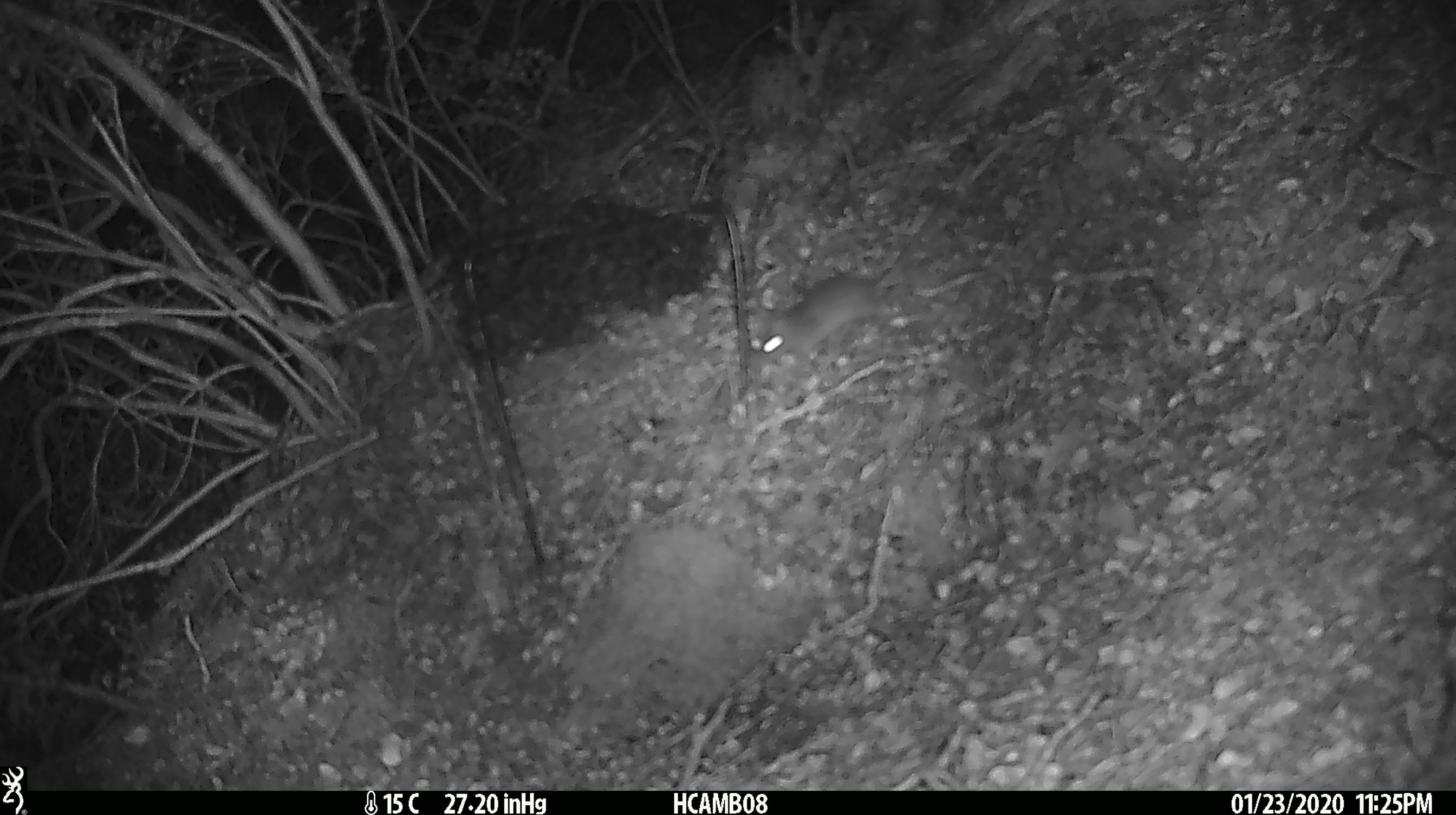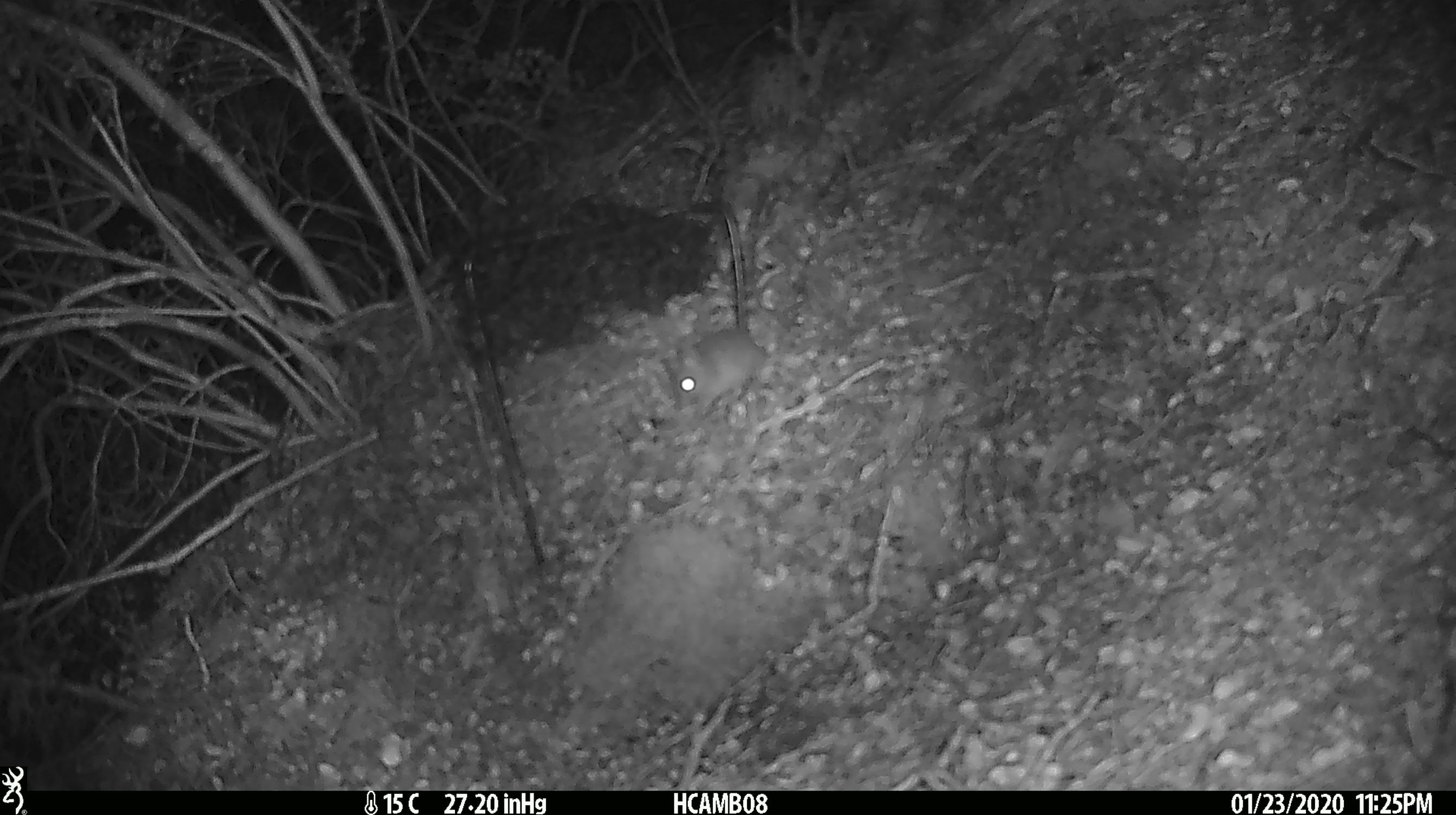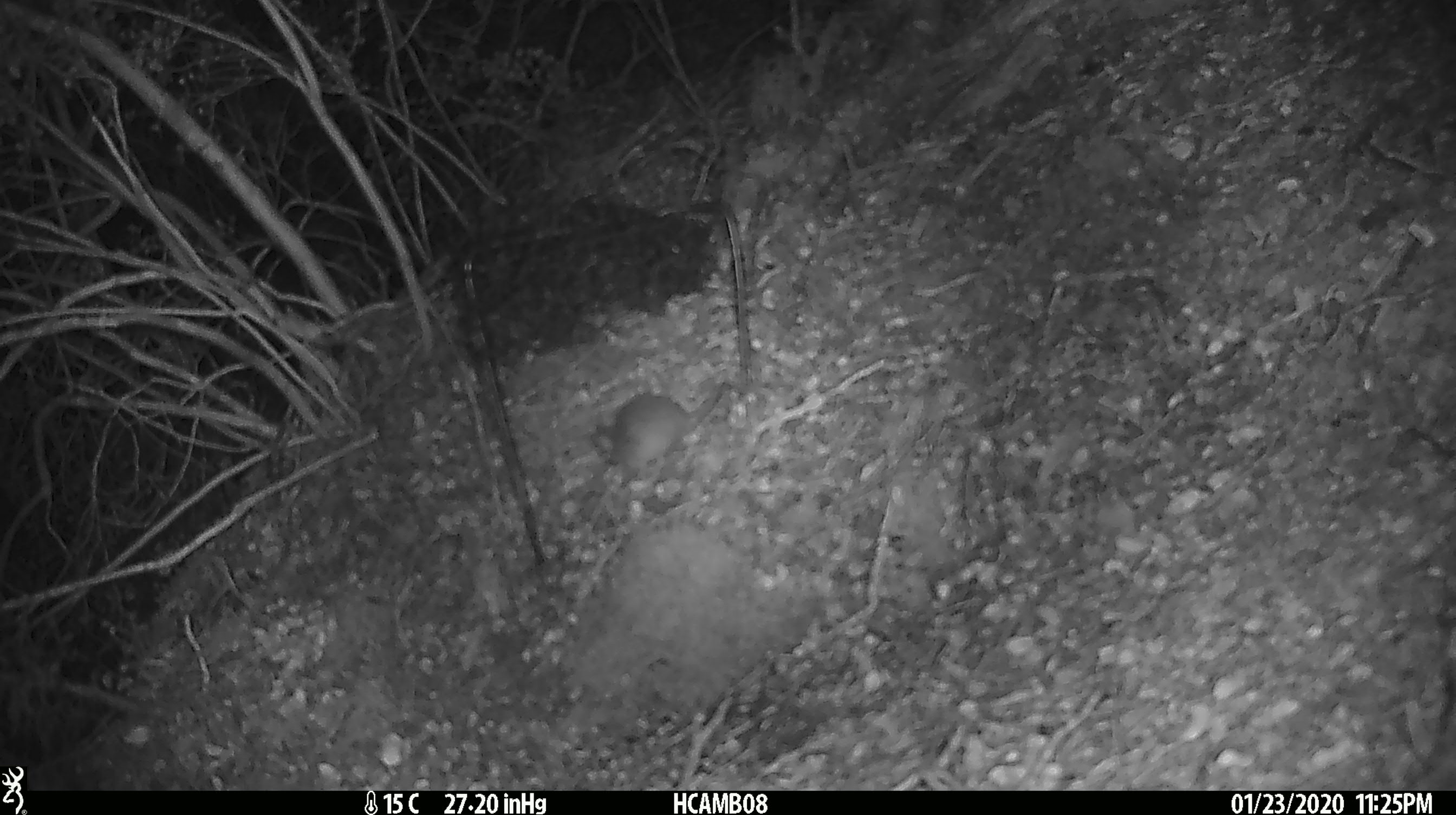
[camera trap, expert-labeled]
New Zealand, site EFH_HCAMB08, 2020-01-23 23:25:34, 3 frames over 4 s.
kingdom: Animalia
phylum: Chordata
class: Mammalia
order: Rodentia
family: Muridae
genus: Mus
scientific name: Mus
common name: mouse